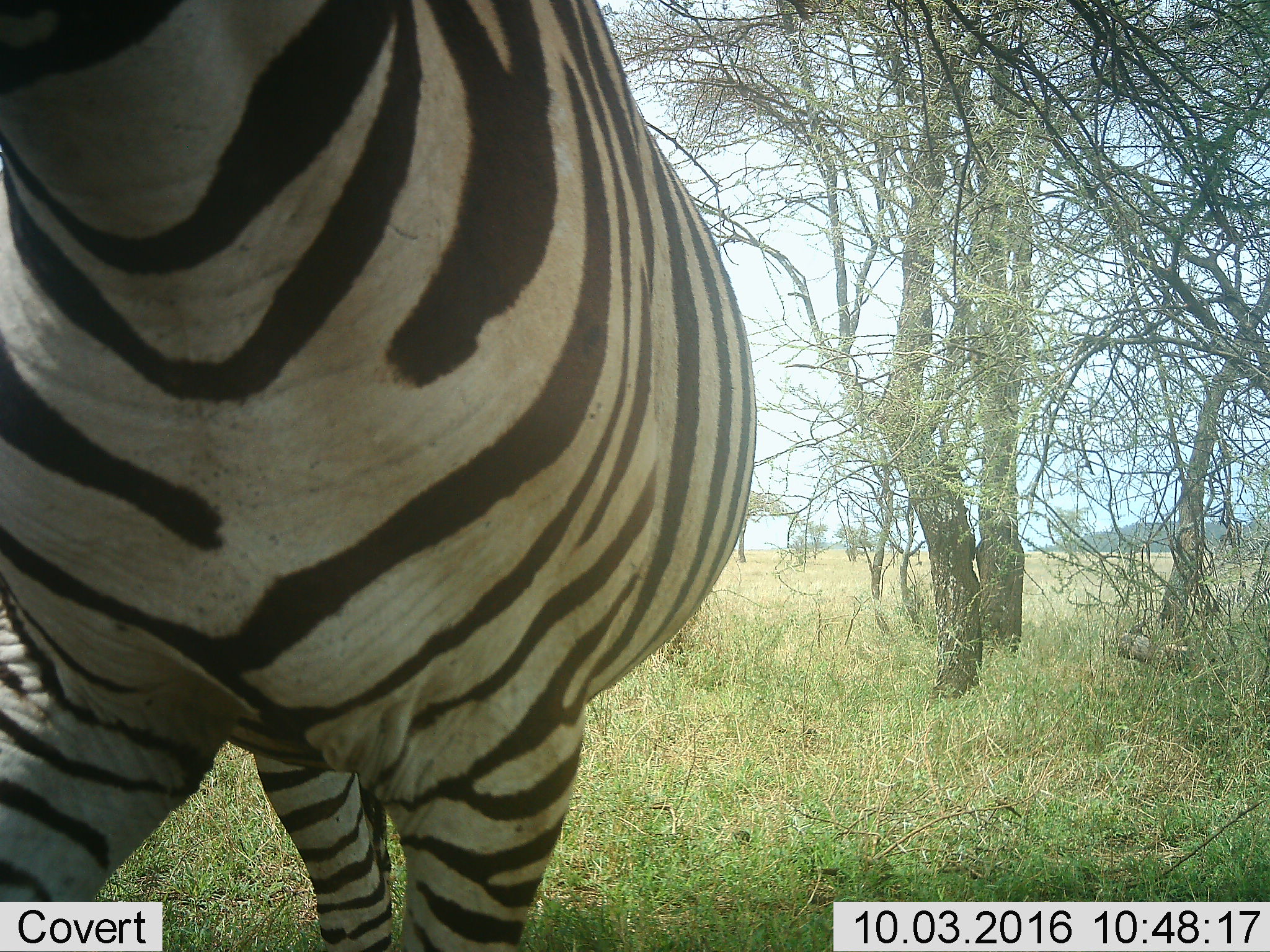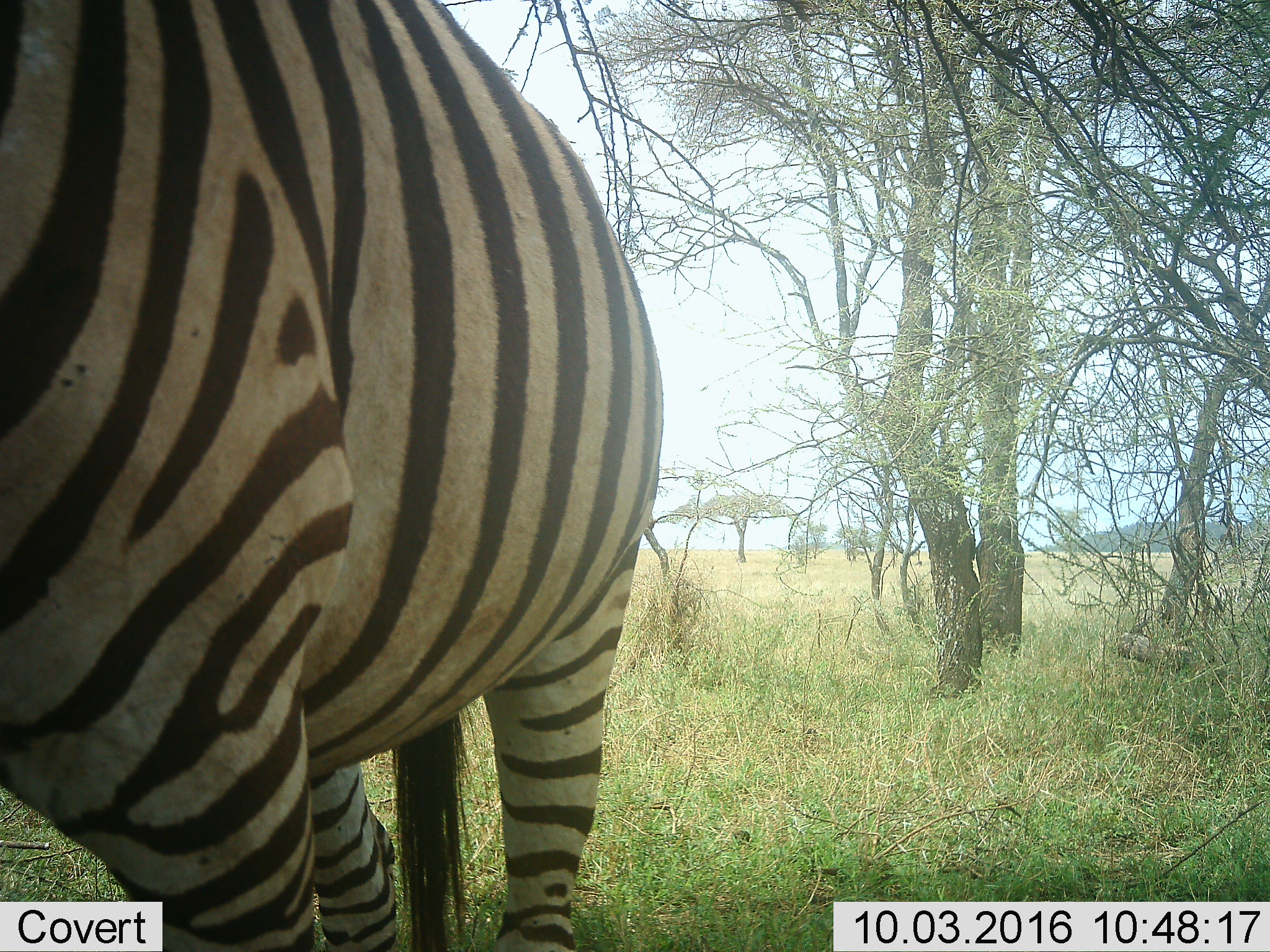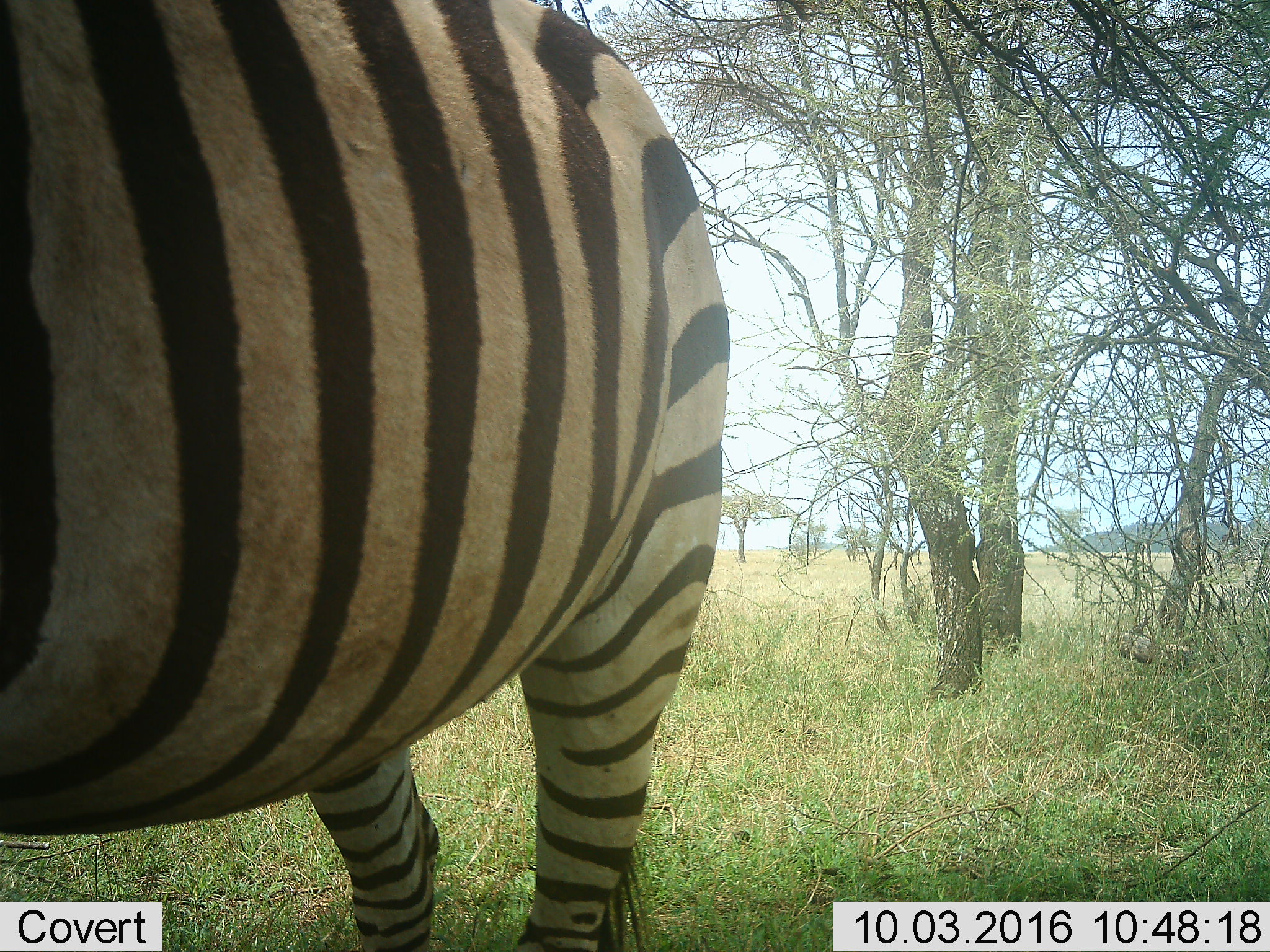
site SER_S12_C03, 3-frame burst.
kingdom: Animalia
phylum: Chordata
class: Mammalia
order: Perissodactyla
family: Equidae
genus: Equus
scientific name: Equus quagga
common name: plains zebra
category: zebraplains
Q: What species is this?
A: Zebraplains (plains zebra) (Equus quagga).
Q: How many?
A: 1.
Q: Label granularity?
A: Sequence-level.